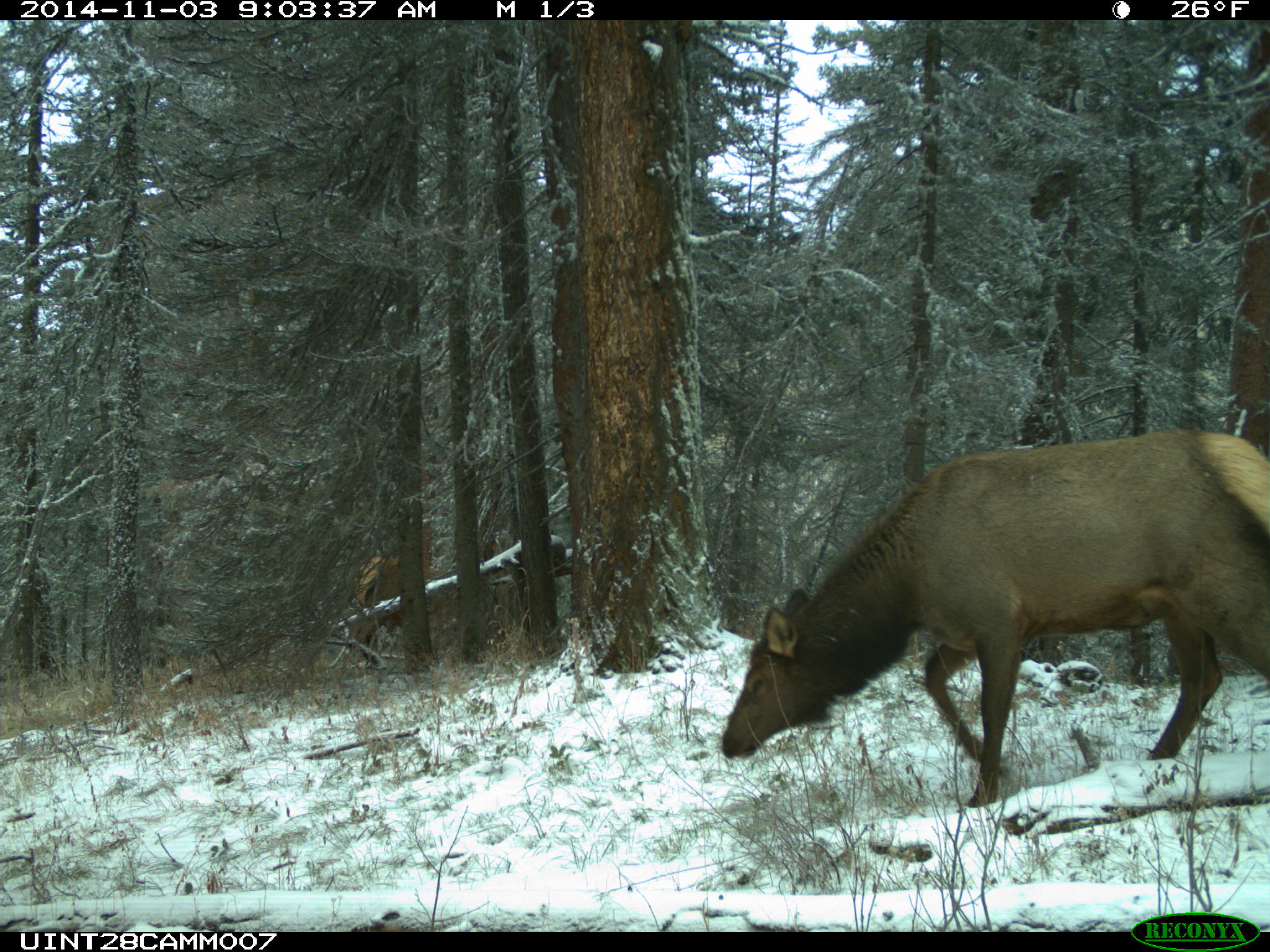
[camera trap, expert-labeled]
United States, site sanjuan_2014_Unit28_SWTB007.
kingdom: Animalia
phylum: Chordata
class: Mammalia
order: Artiodactyla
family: Cervidae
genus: Cervus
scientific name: Cervus elaphus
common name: red deer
Cervus elaphus (red deer).